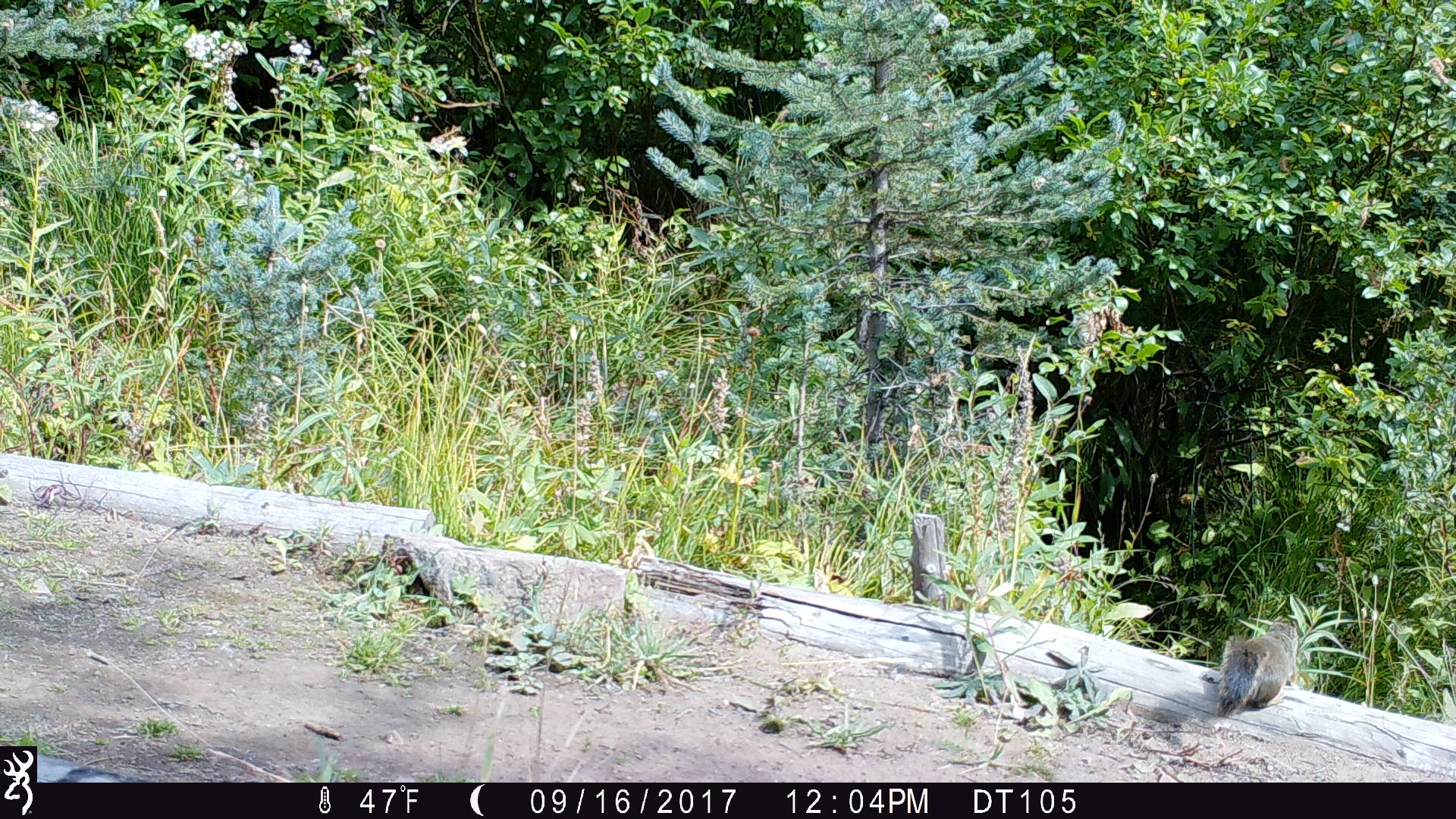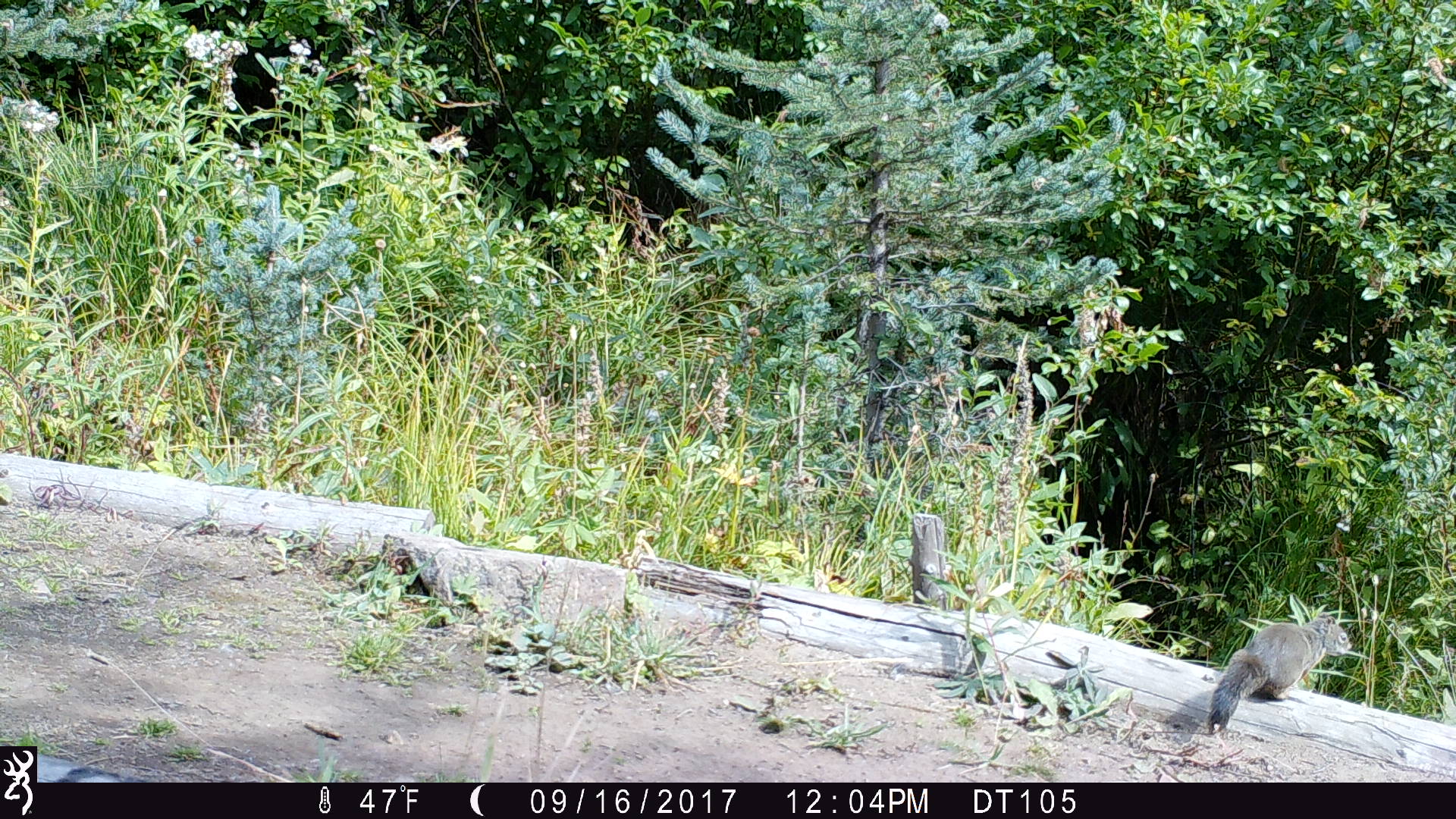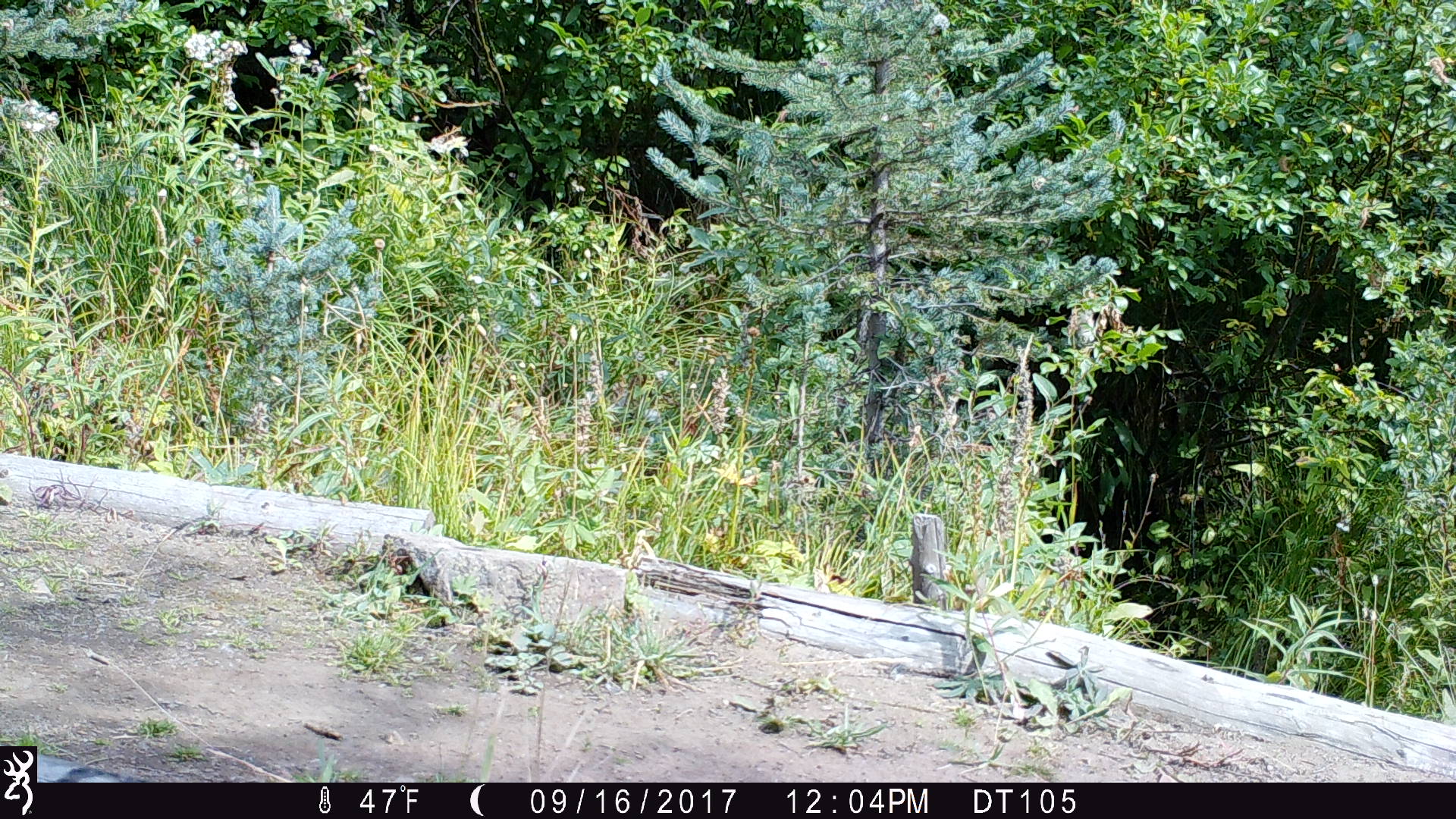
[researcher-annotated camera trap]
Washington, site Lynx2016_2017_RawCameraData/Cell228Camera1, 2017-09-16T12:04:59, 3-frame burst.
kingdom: Animalia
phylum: Chordata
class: Mammalia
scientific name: Mammalia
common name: small mammal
Small mammal (Mammalia). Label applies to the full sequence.